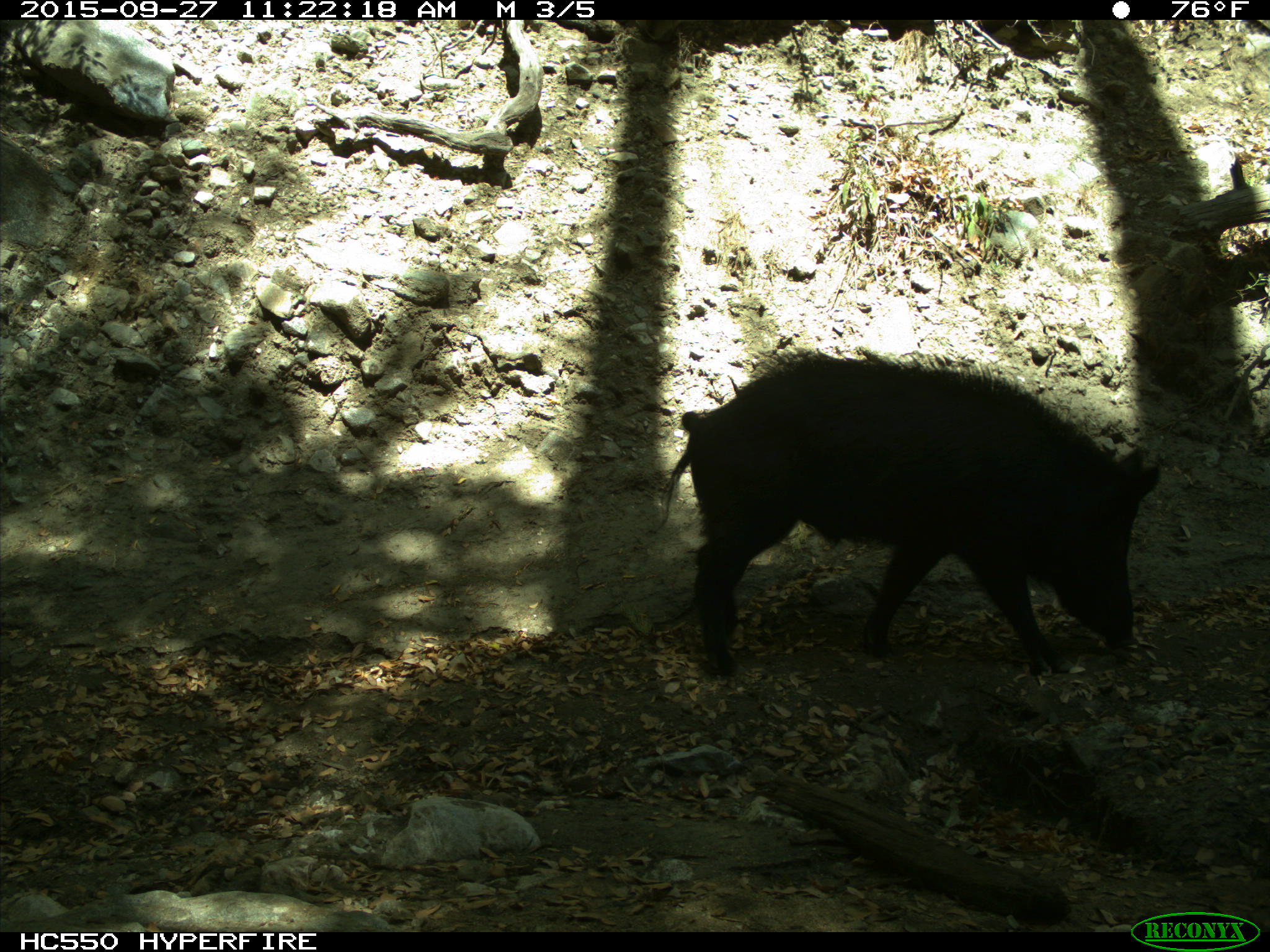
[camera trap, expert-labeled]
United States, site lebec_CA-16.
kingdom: Animalia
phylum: Chordata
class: Mammalia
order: Artiodactyla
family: Suidae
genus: Sus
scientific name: Sus scrofa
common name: wild boar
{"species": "Sus scrofa (wild boar)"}